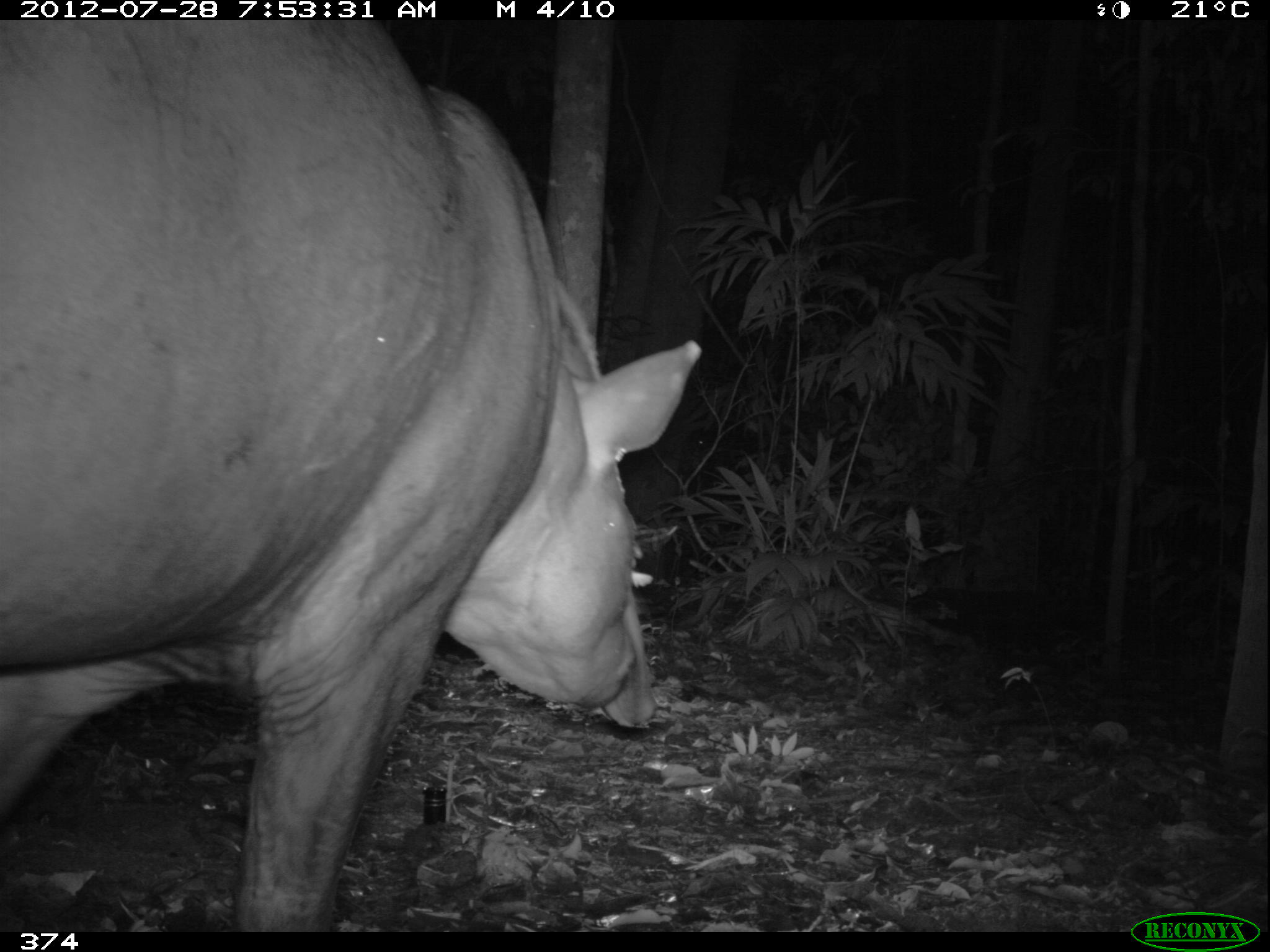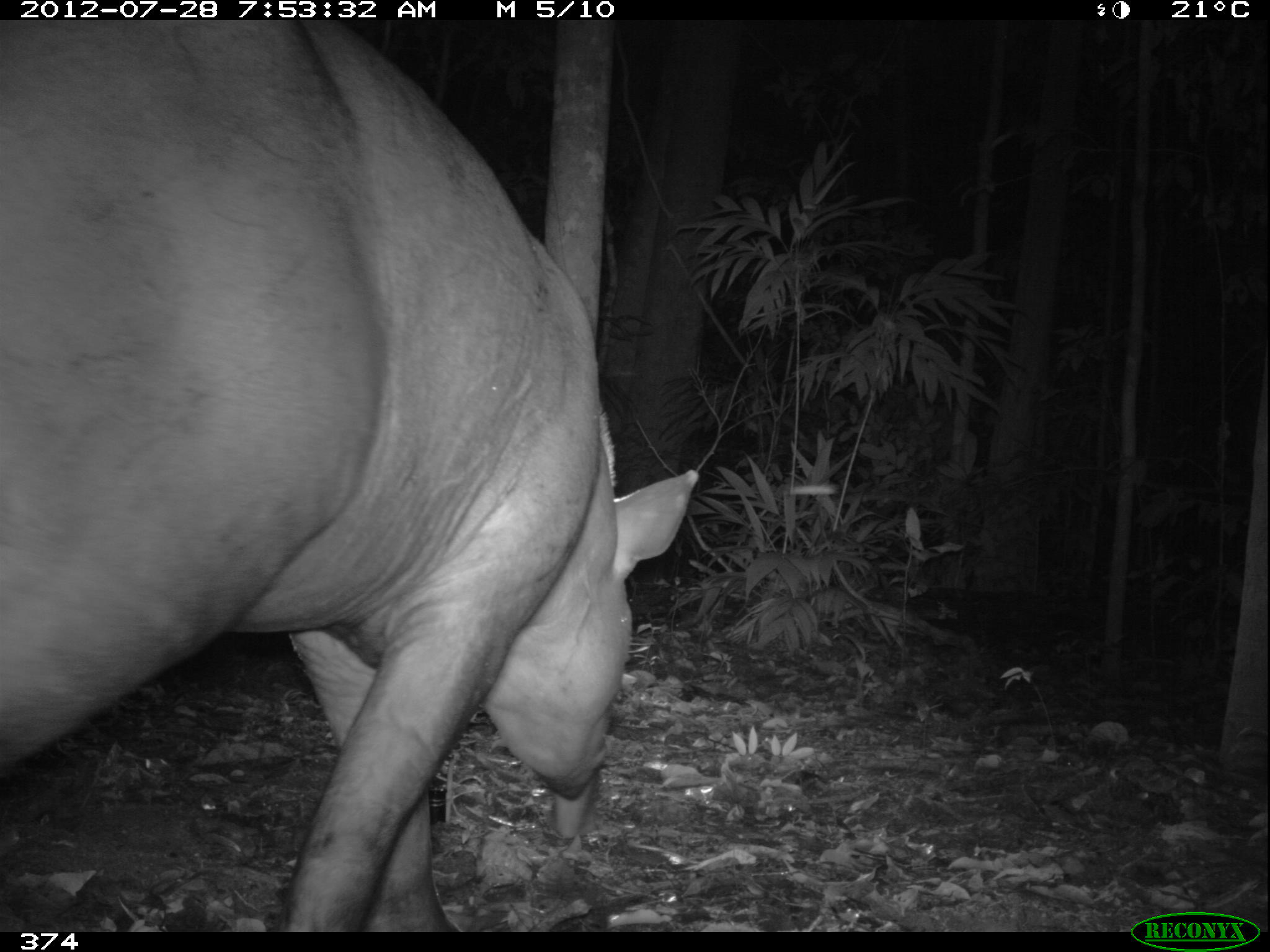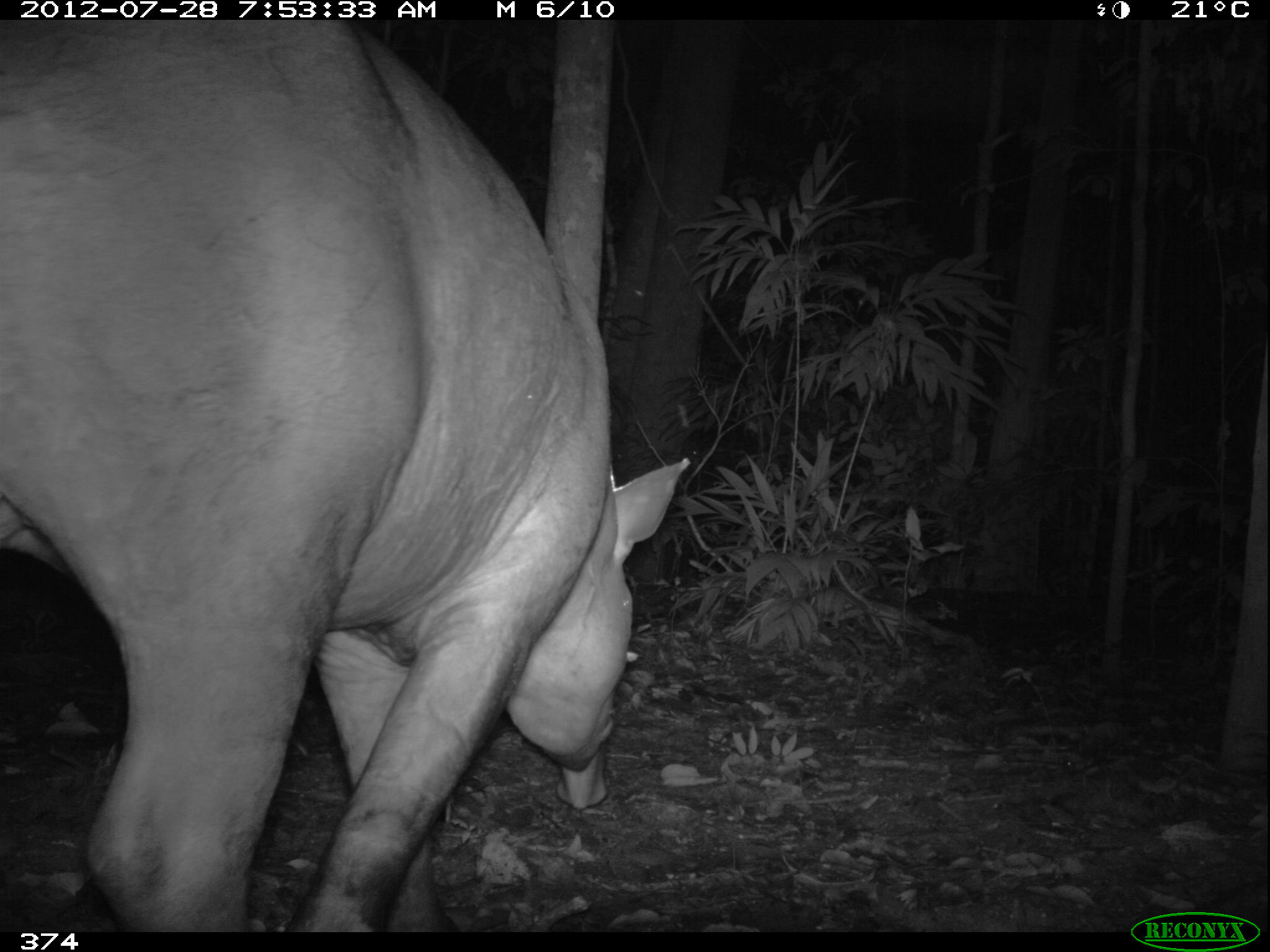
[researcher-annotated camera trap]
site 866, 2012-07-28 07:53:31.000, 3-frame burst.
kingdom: Animalia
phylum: Chordata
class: Mammalia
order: Perissodactyla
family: Tapiridae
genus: Tapirus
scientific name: Tapirus terrestris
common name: south american tapir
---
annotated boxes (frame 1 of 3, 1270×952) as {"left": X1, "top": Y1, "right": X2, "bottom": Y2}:
tapirus terrestris: {"left": 0, "top": 20, "right": 703, "bottom": 932}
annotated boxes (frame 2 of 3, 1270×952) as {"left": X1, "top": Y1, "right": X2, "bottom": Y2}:
tapirus terrestris: {"left": 0, "top": 20, "right": 700, "bottom": 932}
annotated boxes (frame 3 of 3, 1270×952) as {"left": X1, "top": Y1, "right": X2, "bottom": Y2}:
tapirus terrestris: {"left": 0, "top": 20, "right": 691, "bottom": 932}